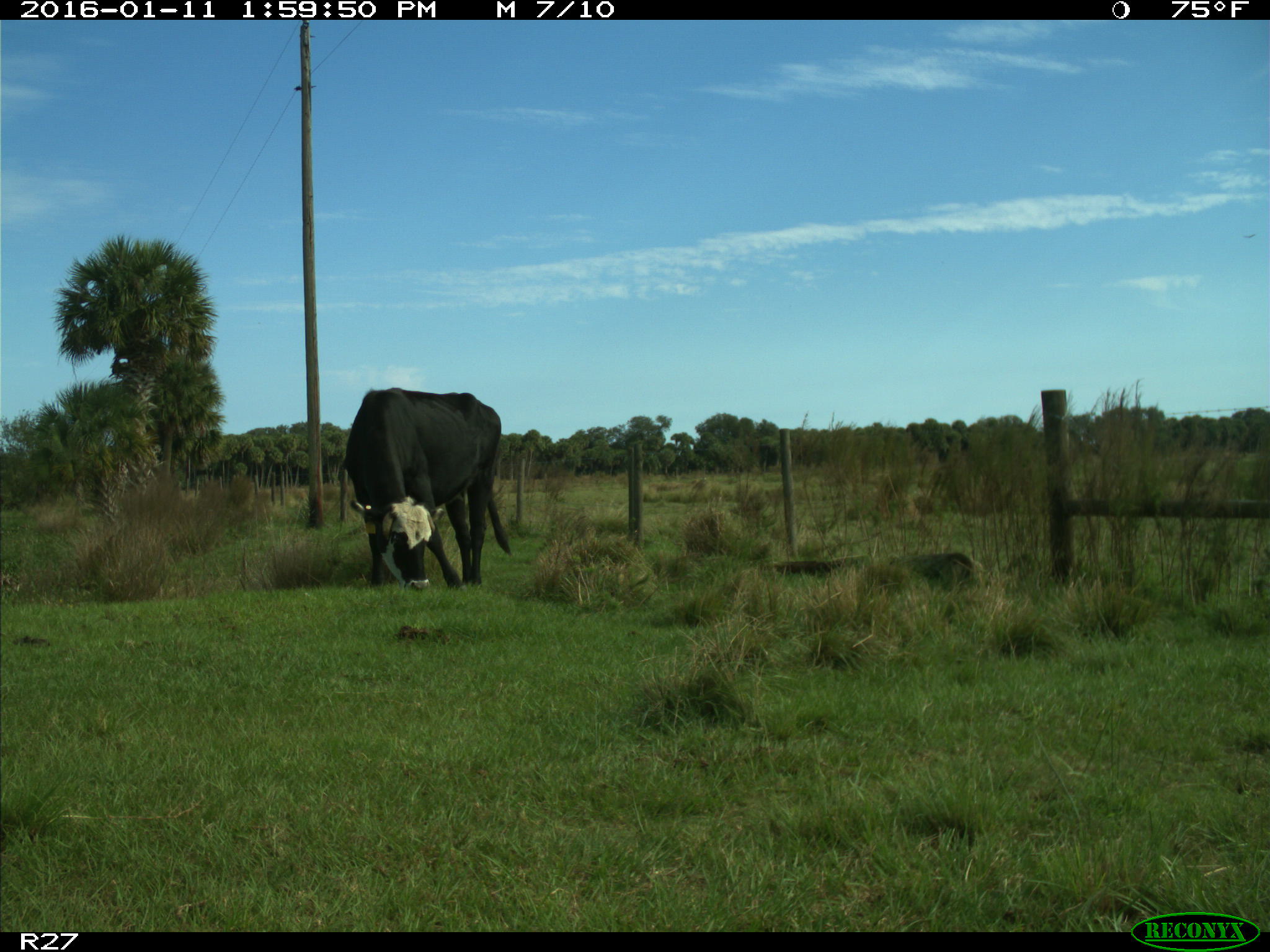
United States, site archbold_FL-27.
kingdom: Animalia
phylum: Chordata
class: Mammalia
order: Artiodactyla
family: Bovidae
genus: Bos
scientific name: Bos taurus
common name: domestic cow